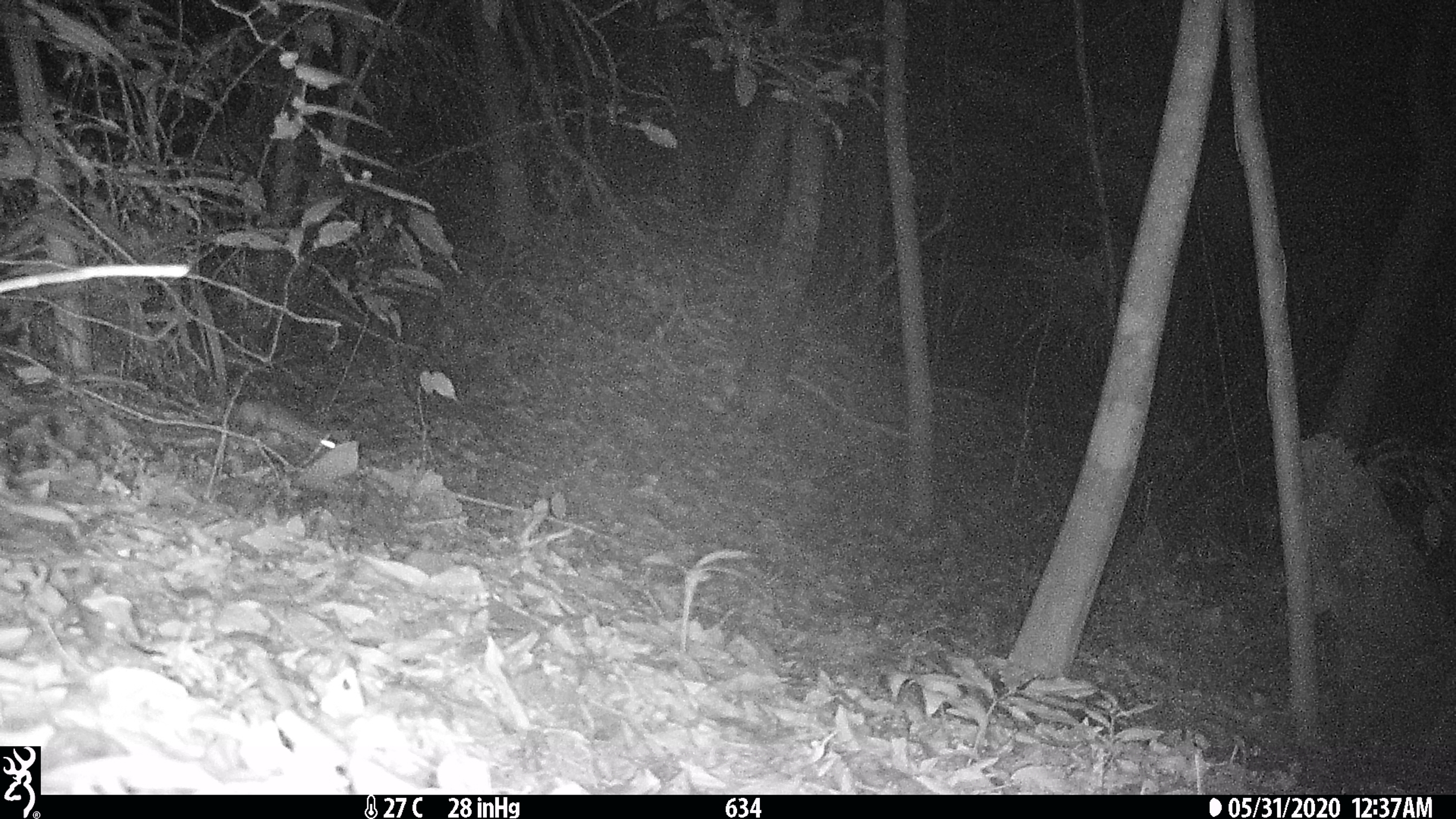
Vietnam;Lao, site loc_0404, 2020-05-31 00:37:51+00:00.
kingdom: Animalia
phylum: Chordata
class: Mammalia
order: Rodentia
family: Muridae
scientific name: Muridae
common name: old-world mice and rats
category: unidentified murid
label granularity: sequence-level